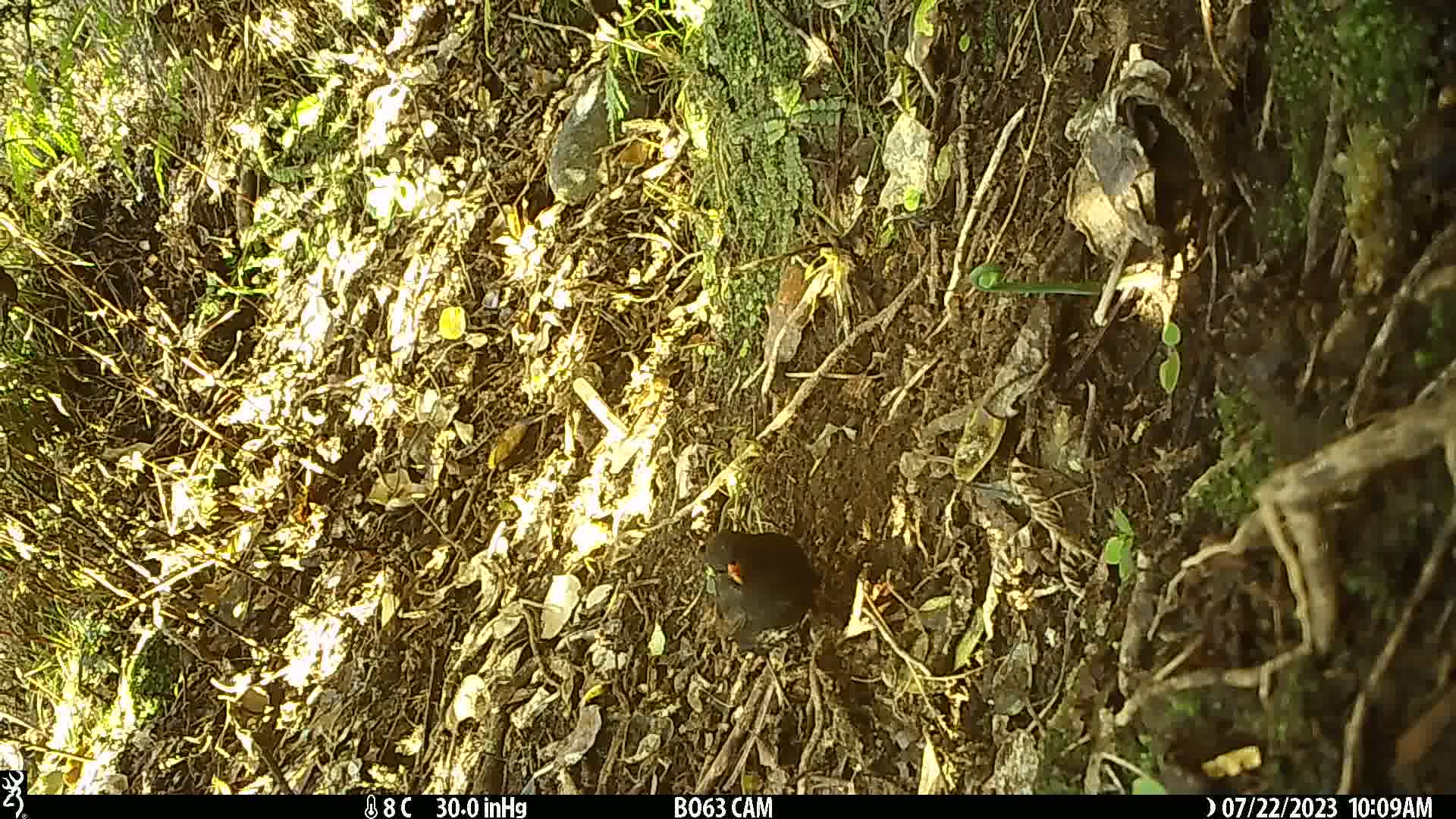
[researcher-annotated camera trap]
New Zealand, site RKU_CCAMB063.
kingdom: Animalia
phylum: Chordata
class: Aves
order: Passeriformes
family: Turdidae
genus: Turdus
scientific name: Turdus merula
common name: eurasian blackbird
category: blackbird